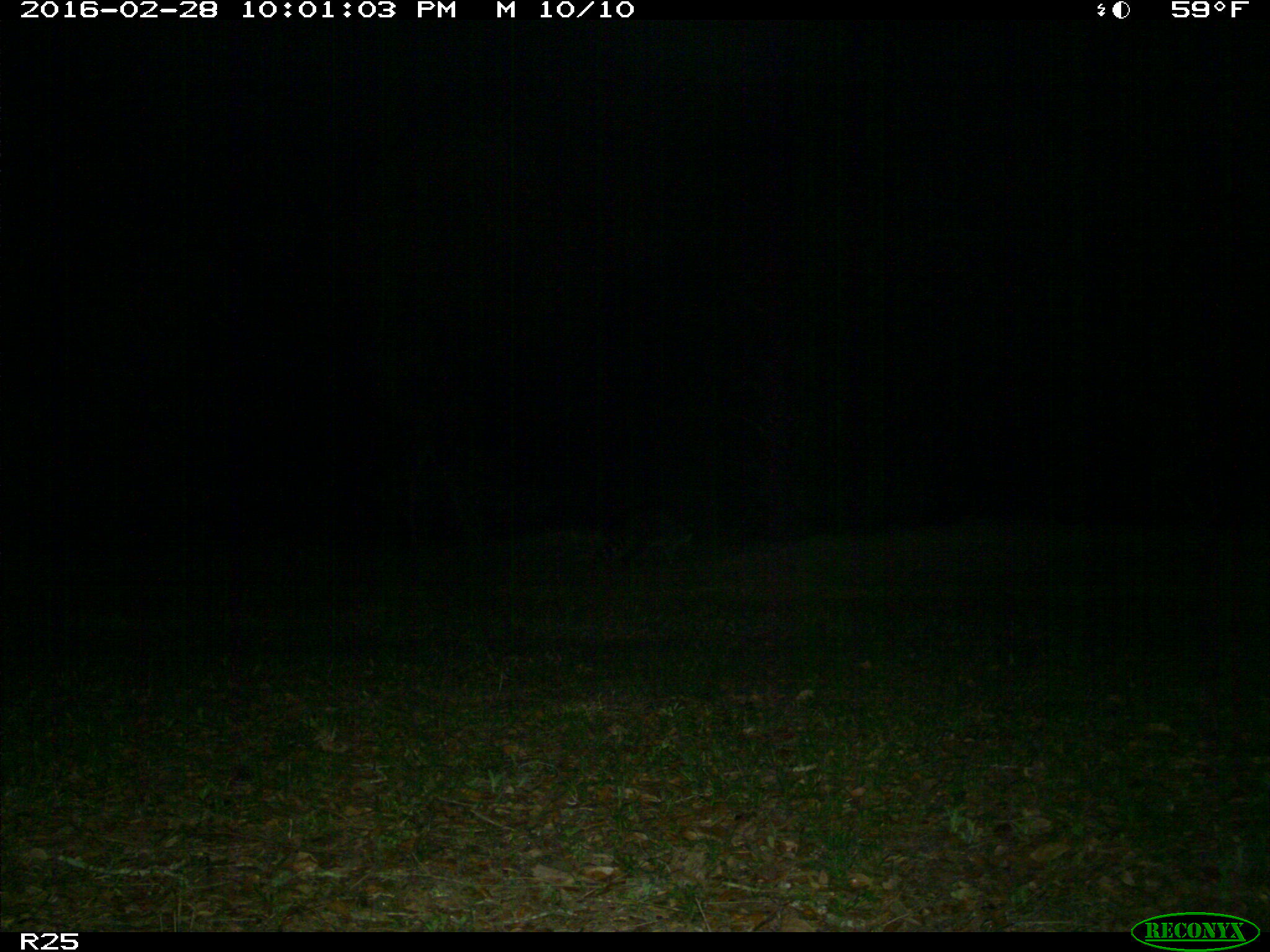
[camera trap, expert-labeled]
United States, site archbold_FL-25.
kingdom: Animalia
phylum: Chordata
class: Mammalia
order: Carnivora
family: Procyonidae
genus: Procyon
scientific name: Procyon lotor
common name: common raccoon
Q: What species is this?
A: Procyon lotor (common raccoon).